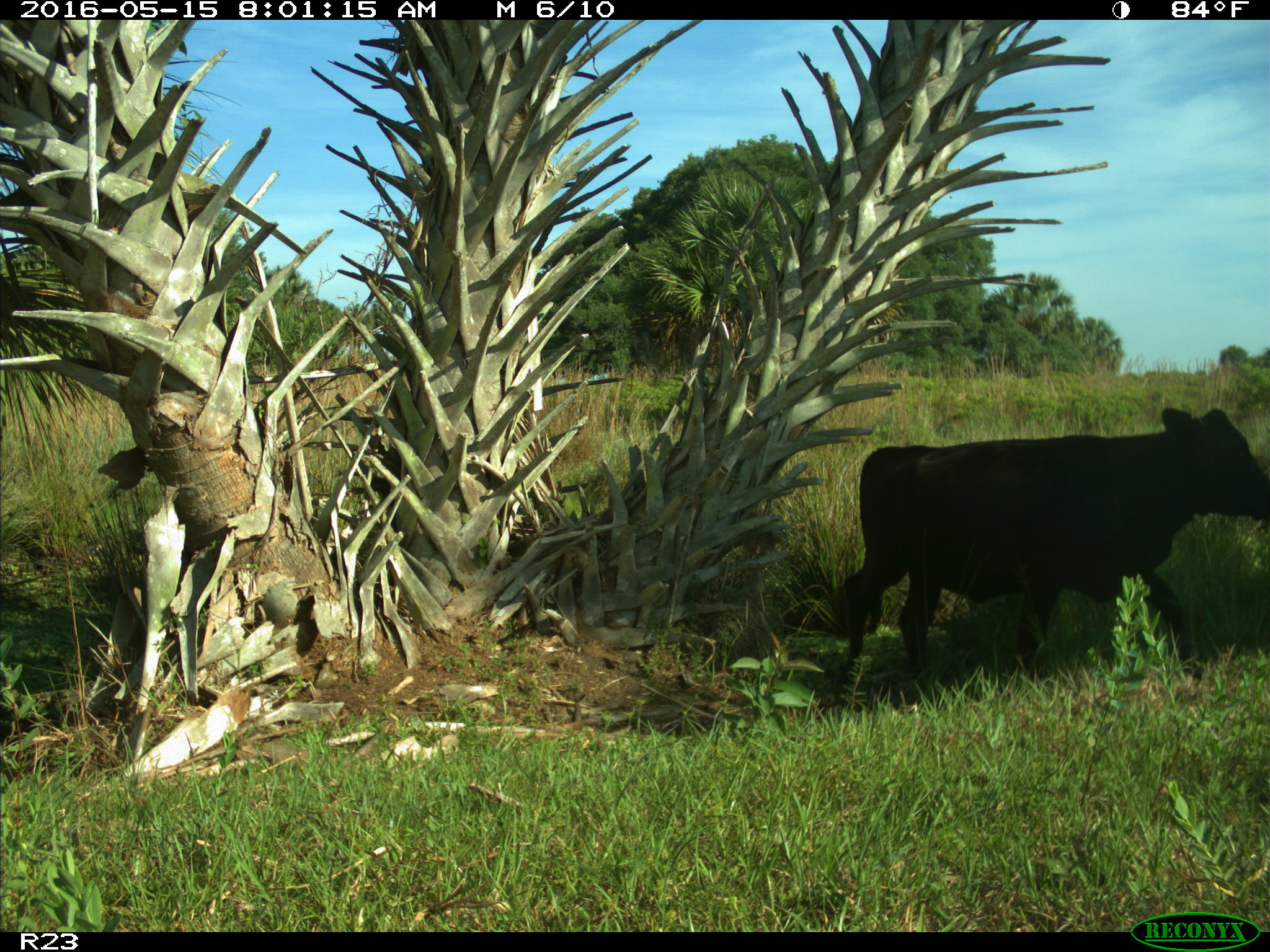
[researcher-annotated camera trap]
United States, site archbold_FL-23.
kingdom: Animalia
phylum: Chordata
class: Mammalia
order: Artiodactyla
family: Bovidae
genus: Bos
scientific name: Bos taurus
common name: domestic cow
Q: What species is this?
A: Bos taurus (domestic cow).